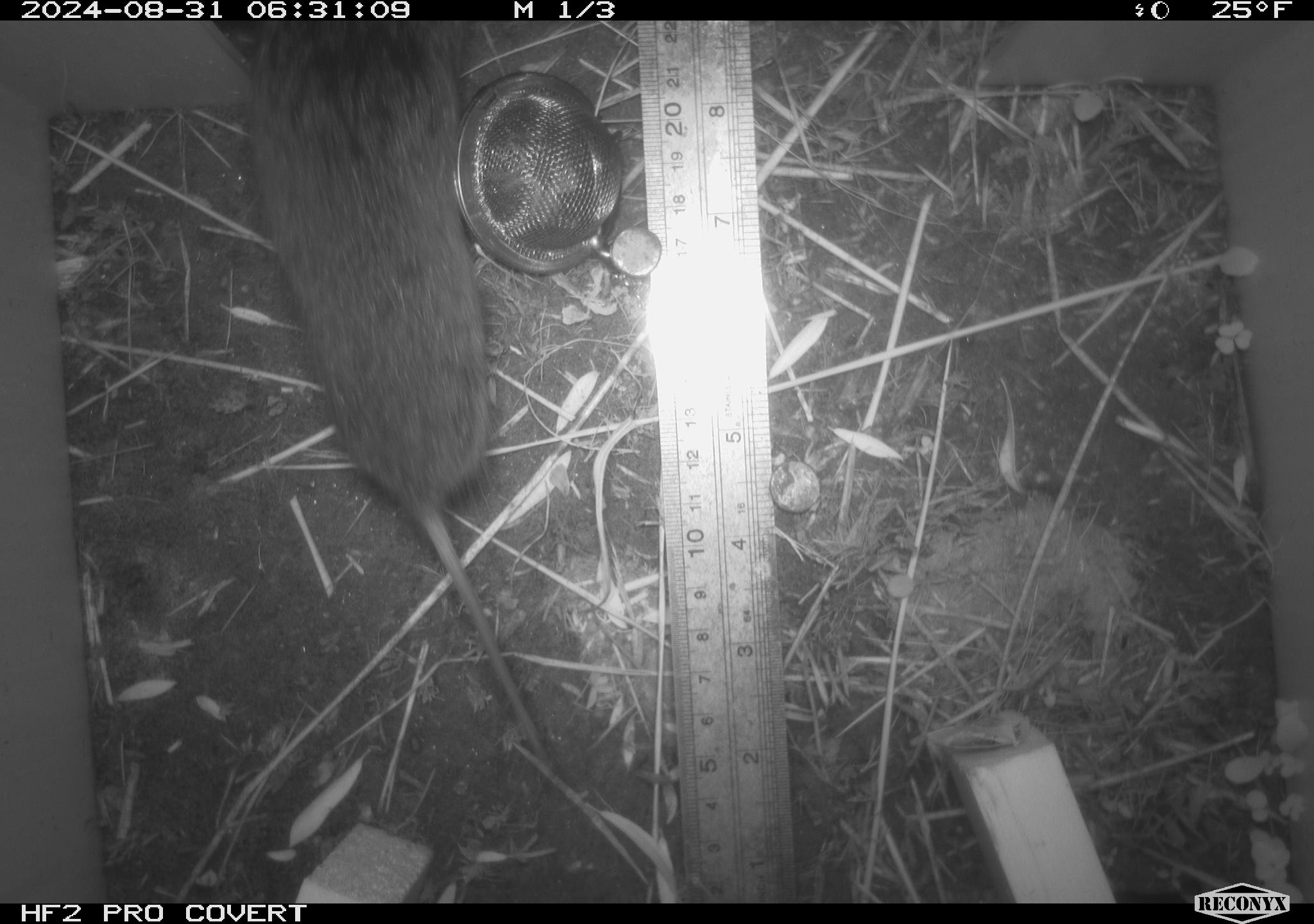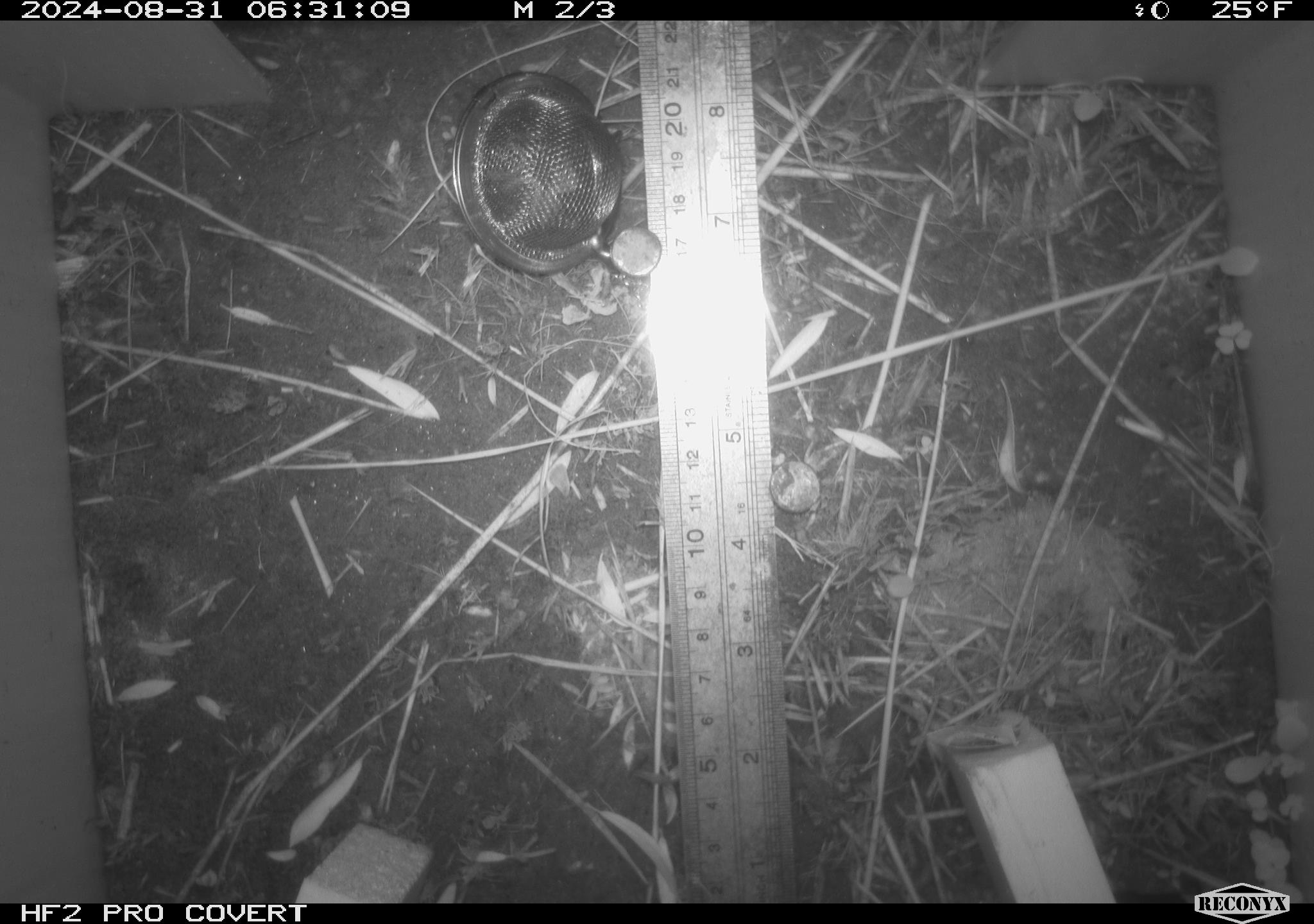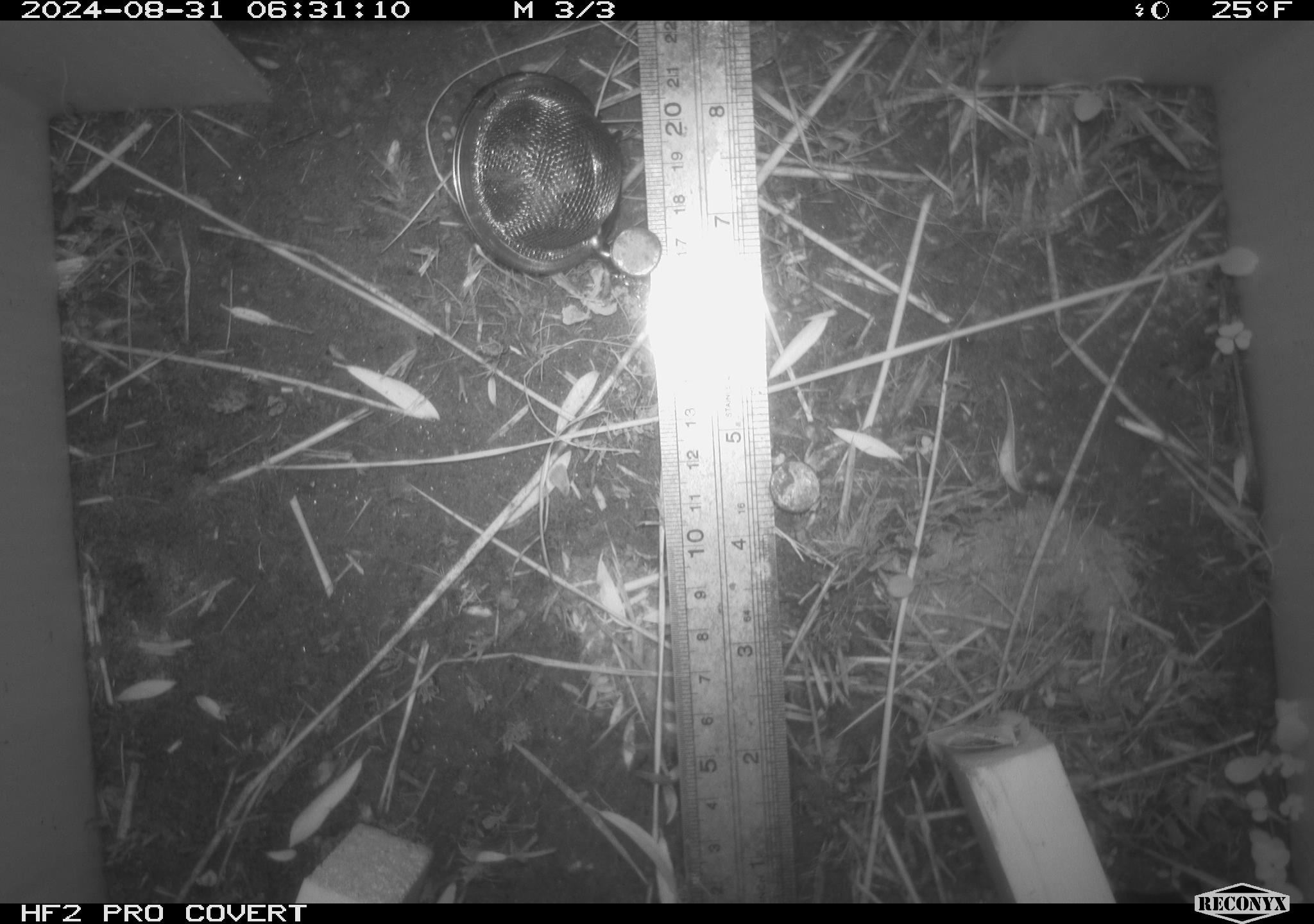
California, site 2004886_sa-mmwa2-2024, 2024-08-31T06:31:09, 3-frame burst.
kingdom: Animalia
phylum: Chordata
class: Mammalia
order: Rodentia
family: Cricetidae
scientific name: Arvicolinae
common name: voles, lemmings, and muskrats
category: arvicolinae subfamily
Arvicolinae subfamily (voles, lemmings, and muskrats) (Arvicolinae).